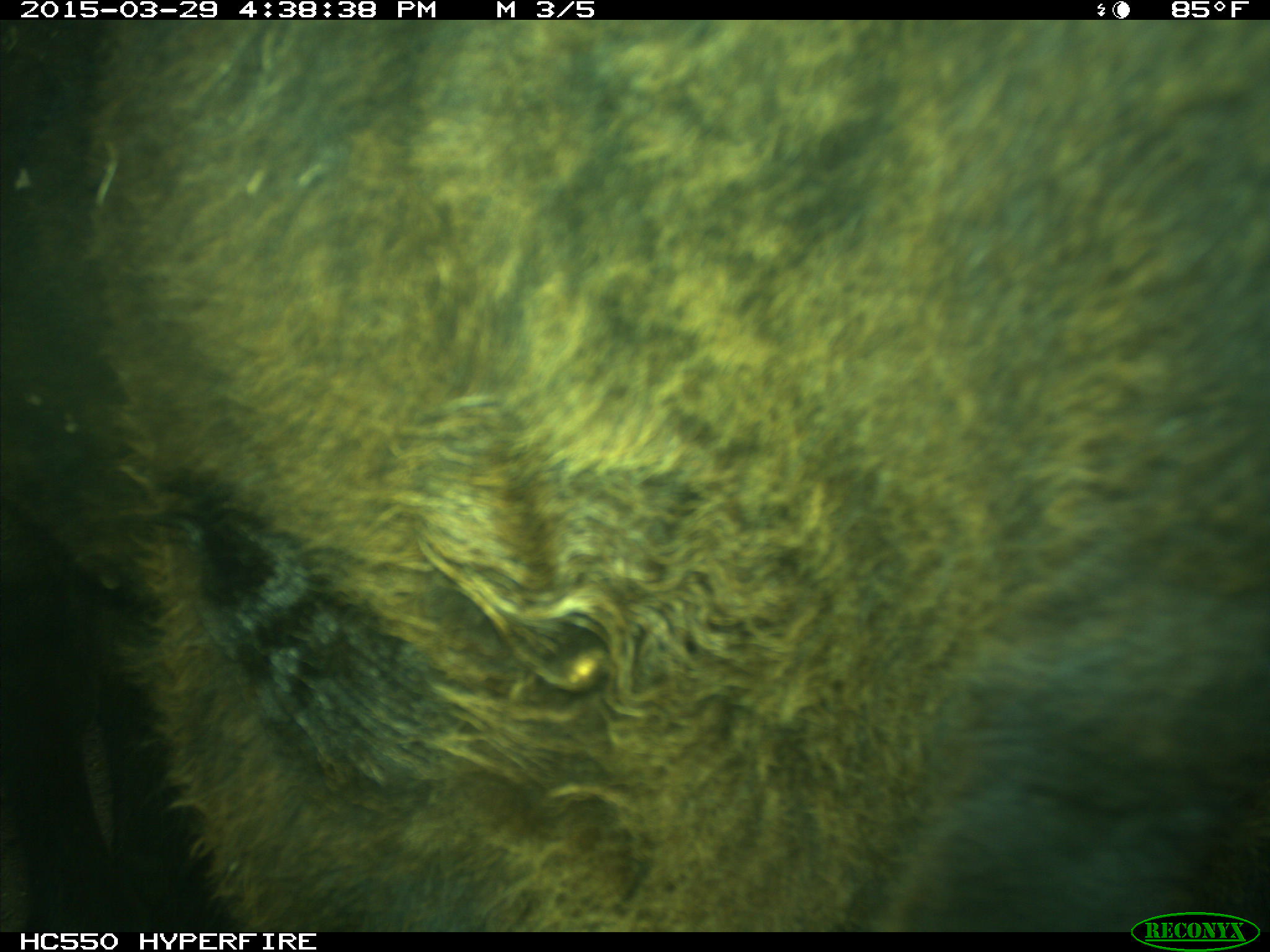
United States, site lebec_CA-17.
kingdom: Animalia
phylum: Chordata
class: Mammalia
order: Artiodactyla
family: Bovidae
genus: Bos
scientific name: Bos taurus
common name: domestic cow